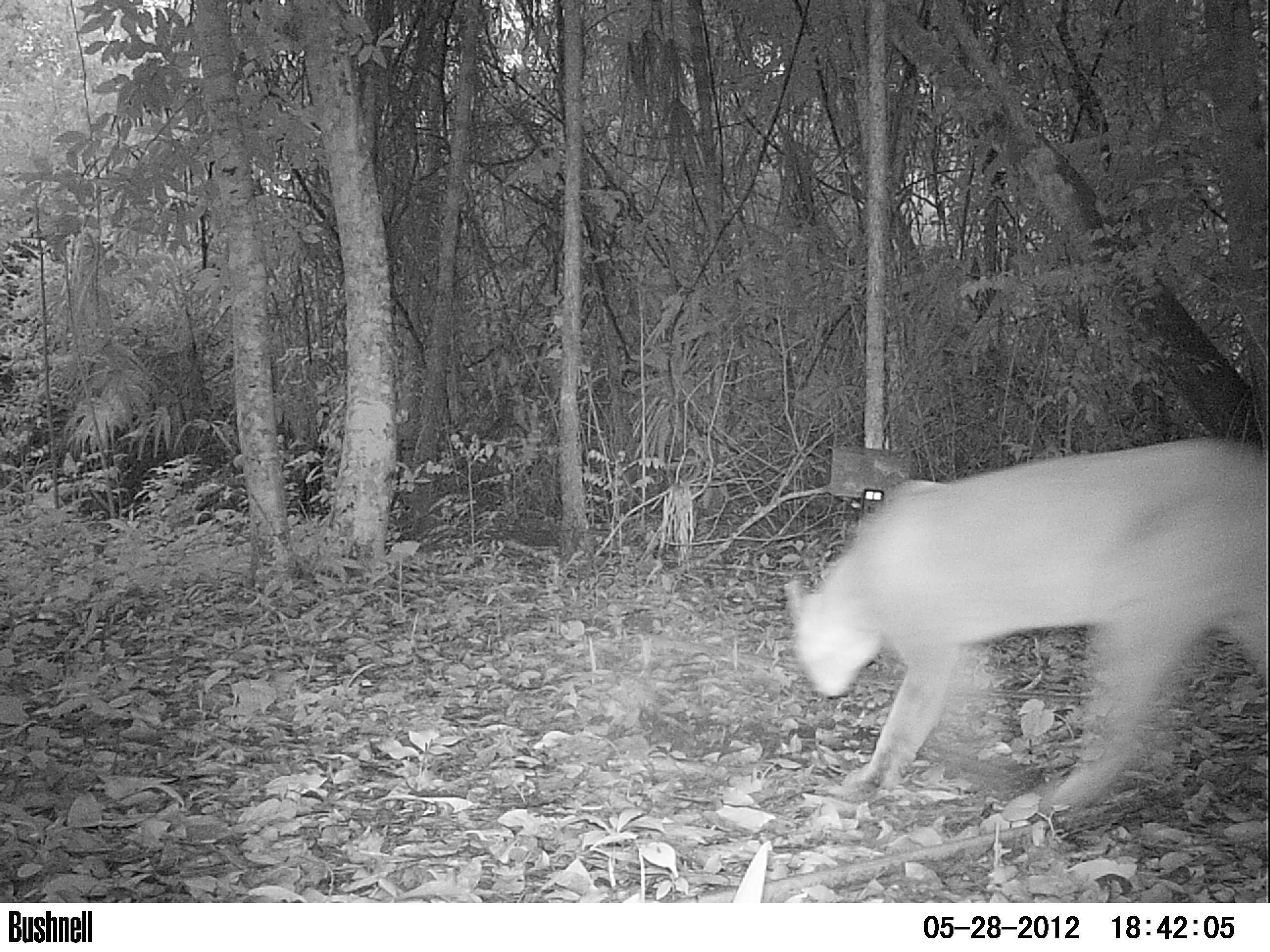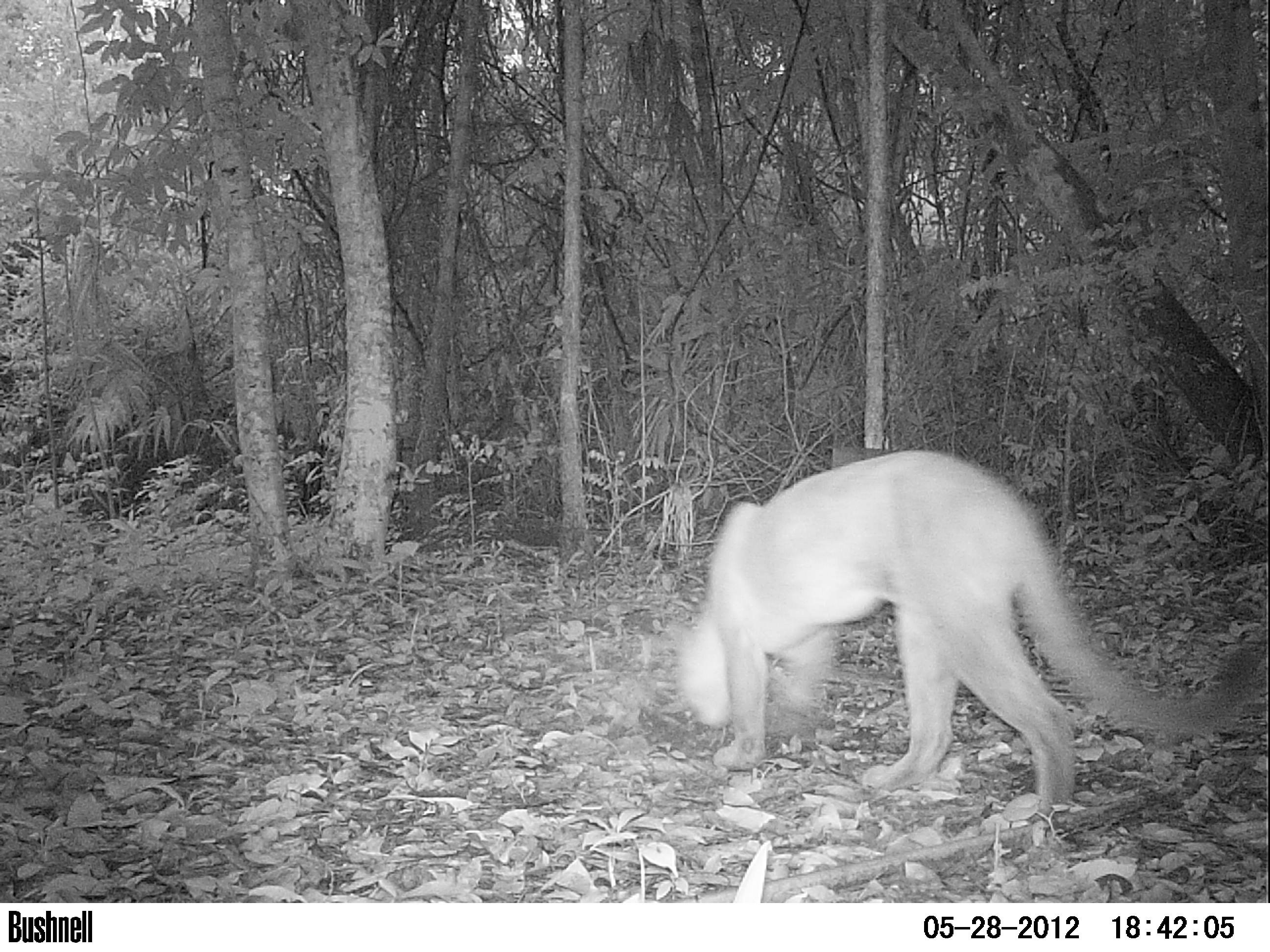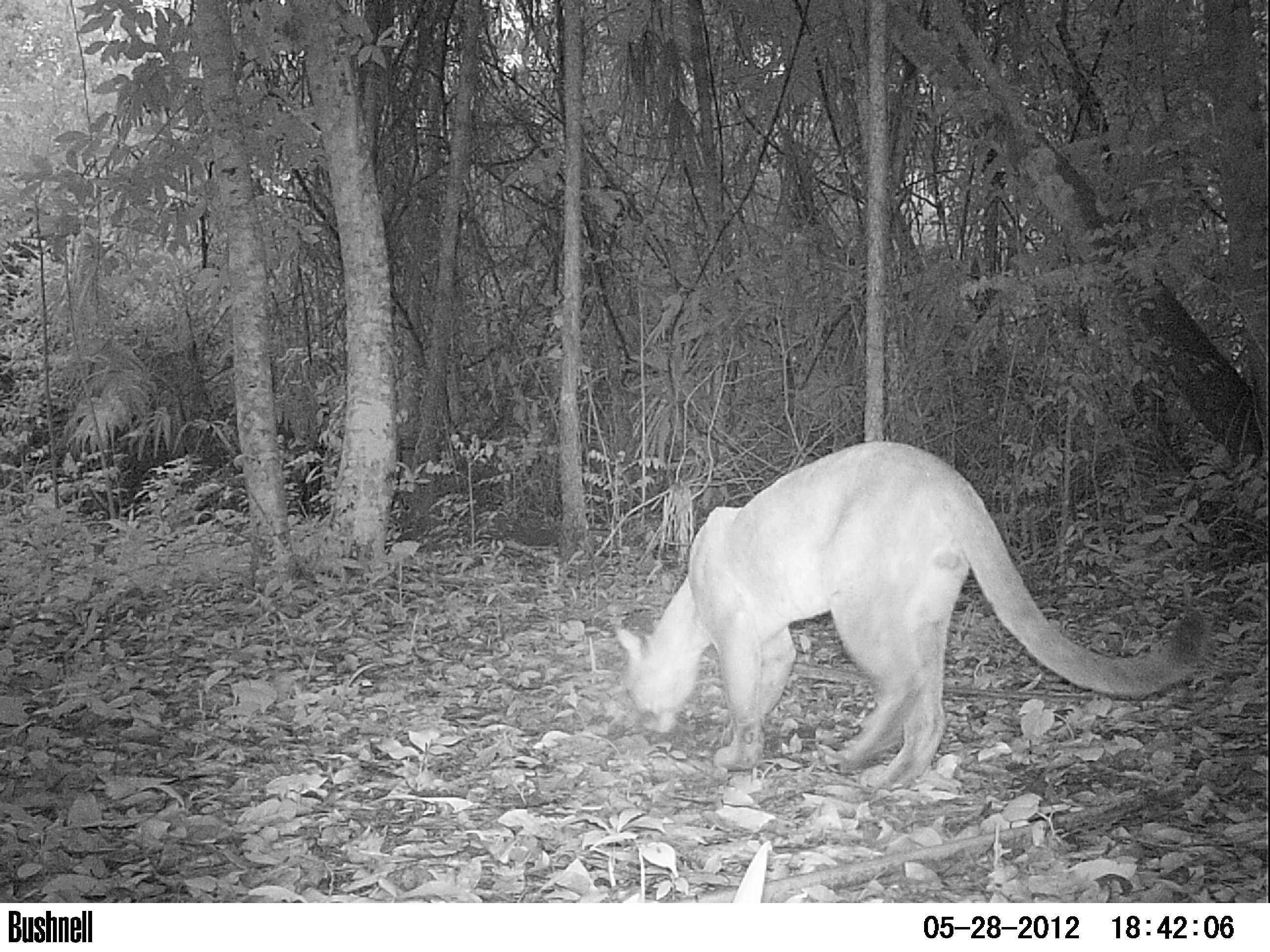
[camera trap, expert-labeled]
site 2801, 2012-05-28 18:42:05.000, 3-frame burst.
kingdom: Animalia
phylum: Chordata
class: Mammalia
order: Carnivora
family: Felidae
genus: Puma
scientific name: Puma concolor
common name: mountain lion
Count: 1.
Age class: adult.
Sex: male.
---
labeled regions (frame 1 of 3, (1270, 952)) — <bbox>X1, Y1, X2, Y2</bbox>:
puma concolor: <bbox>781, 434, 1268, 814</bbox>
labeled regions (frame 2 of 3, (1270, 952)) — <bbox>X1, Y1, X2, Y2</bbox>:
puma concolor: <bbox>668, 449, 1265, 821</bbox>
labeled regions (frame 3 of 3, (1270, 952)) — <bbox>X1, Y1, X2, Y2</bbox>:
puma concolor: <bbox>616, 440, 1212, 791</bbox>